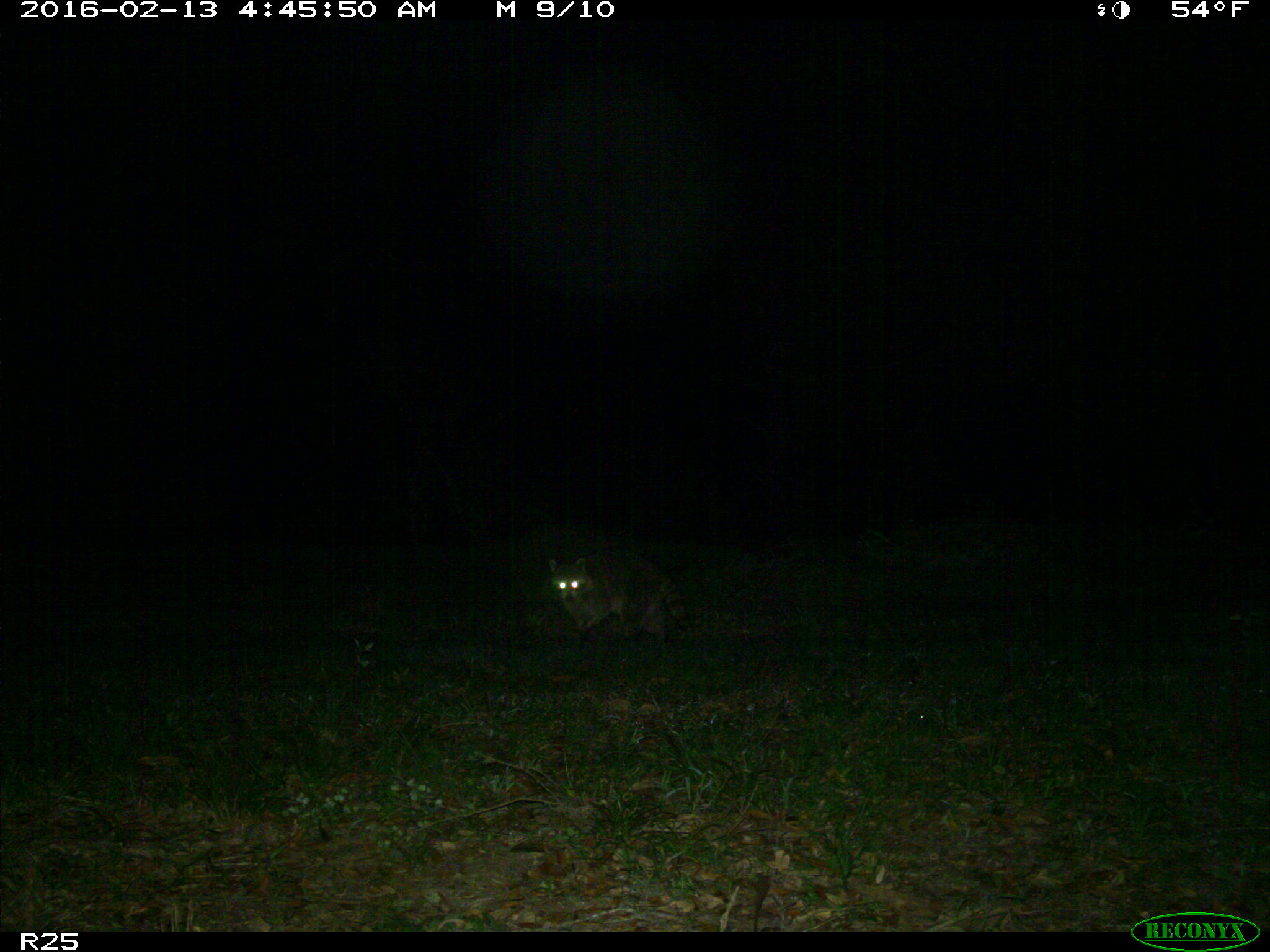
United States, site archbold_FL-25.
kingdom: Animalia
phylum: Chordata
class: Mammalia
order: Carnivora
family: Procyonidae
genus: Procyon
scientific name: Procyon lotor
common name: common raccoon